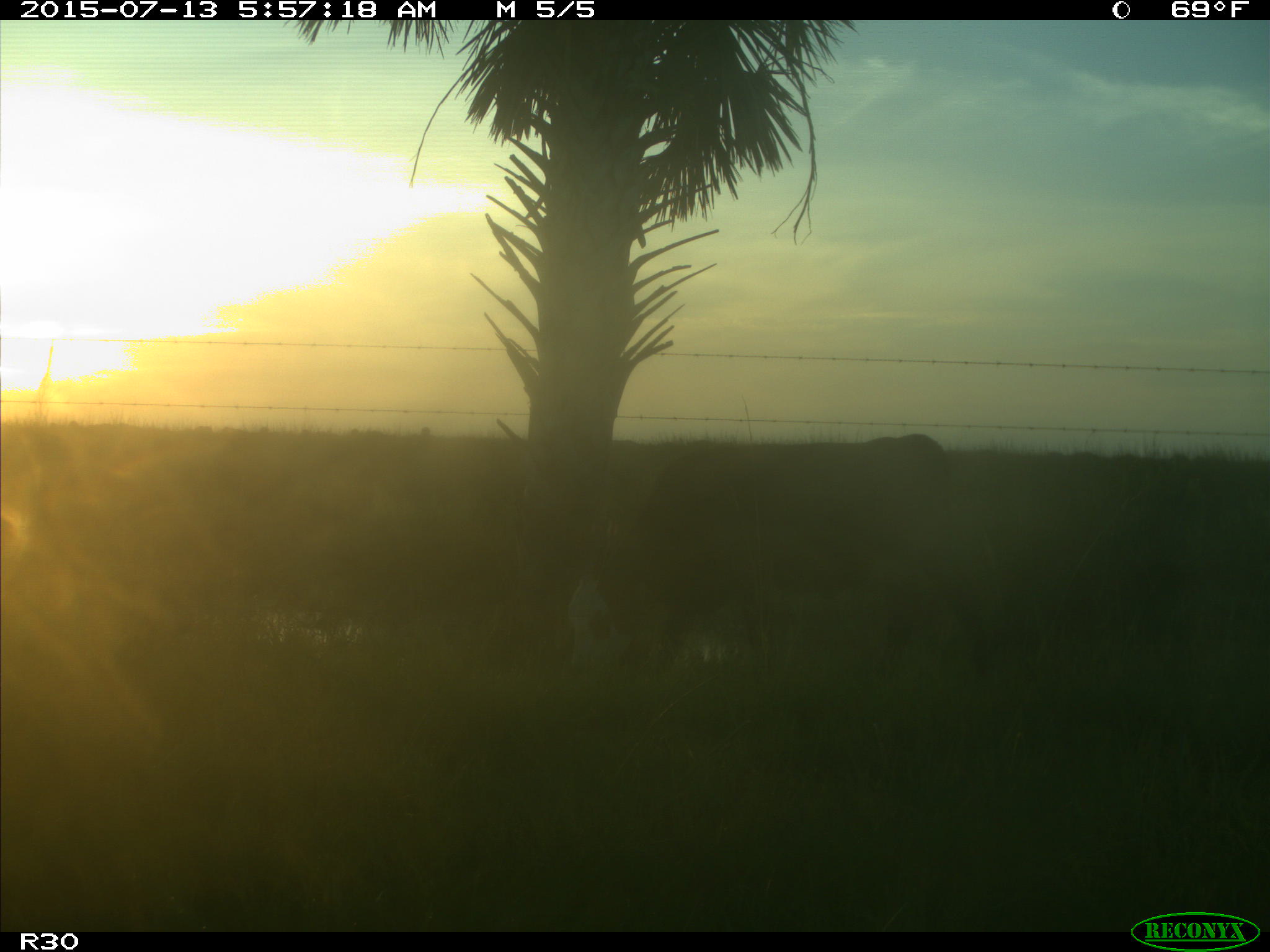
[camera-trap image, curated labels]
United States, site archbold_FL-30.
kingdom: Animalia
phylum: Chordata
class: Mammalia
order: Artiodactyla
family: Bovidae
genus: Bos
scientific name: Bos taurus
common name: domestic cow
Bos taurus (domestic cow).